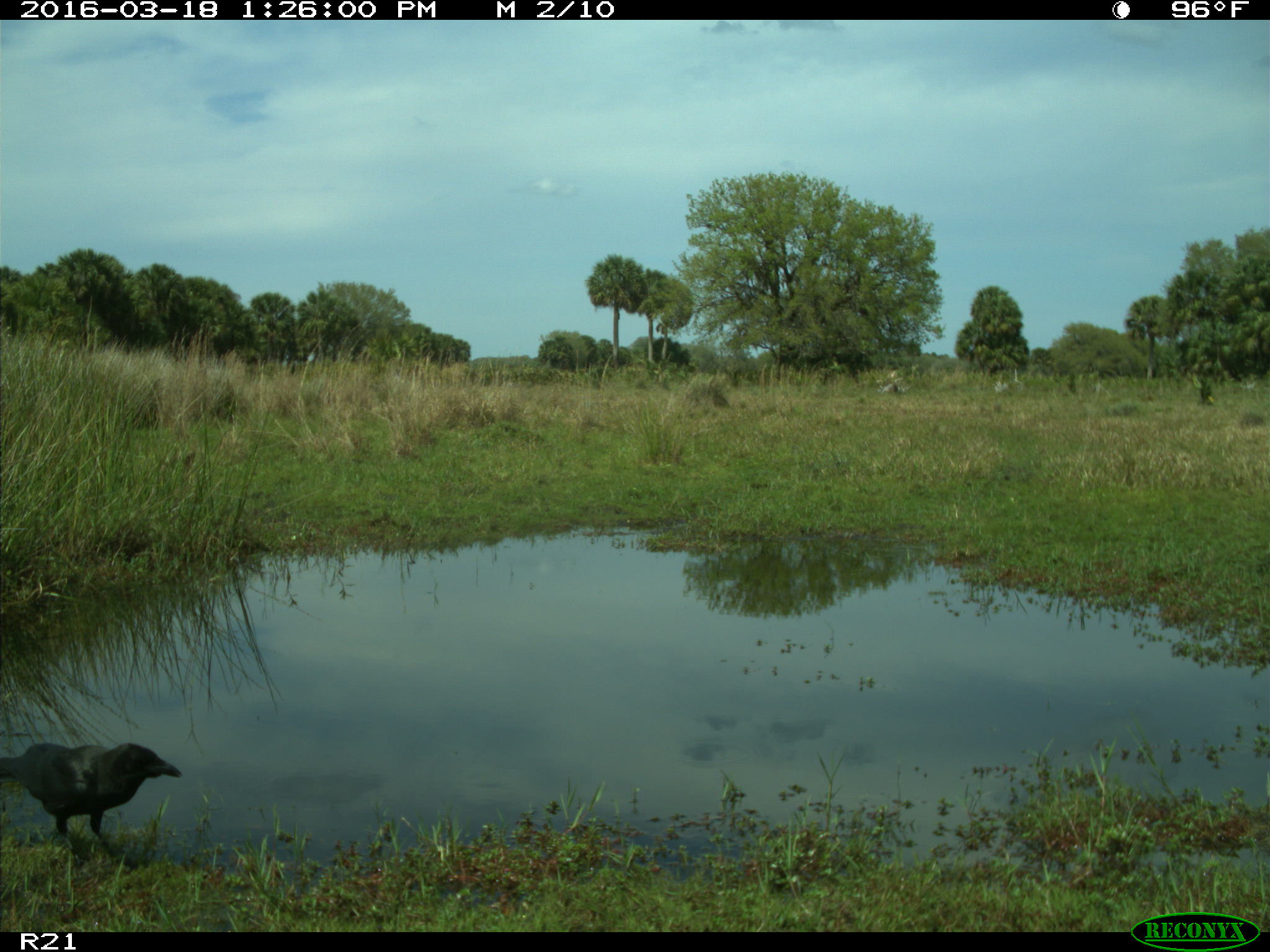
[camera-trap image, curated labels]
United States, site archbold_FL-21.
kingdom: Animalia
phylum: Chordata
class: Aves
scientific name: Aves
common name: birds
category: unidentified bird